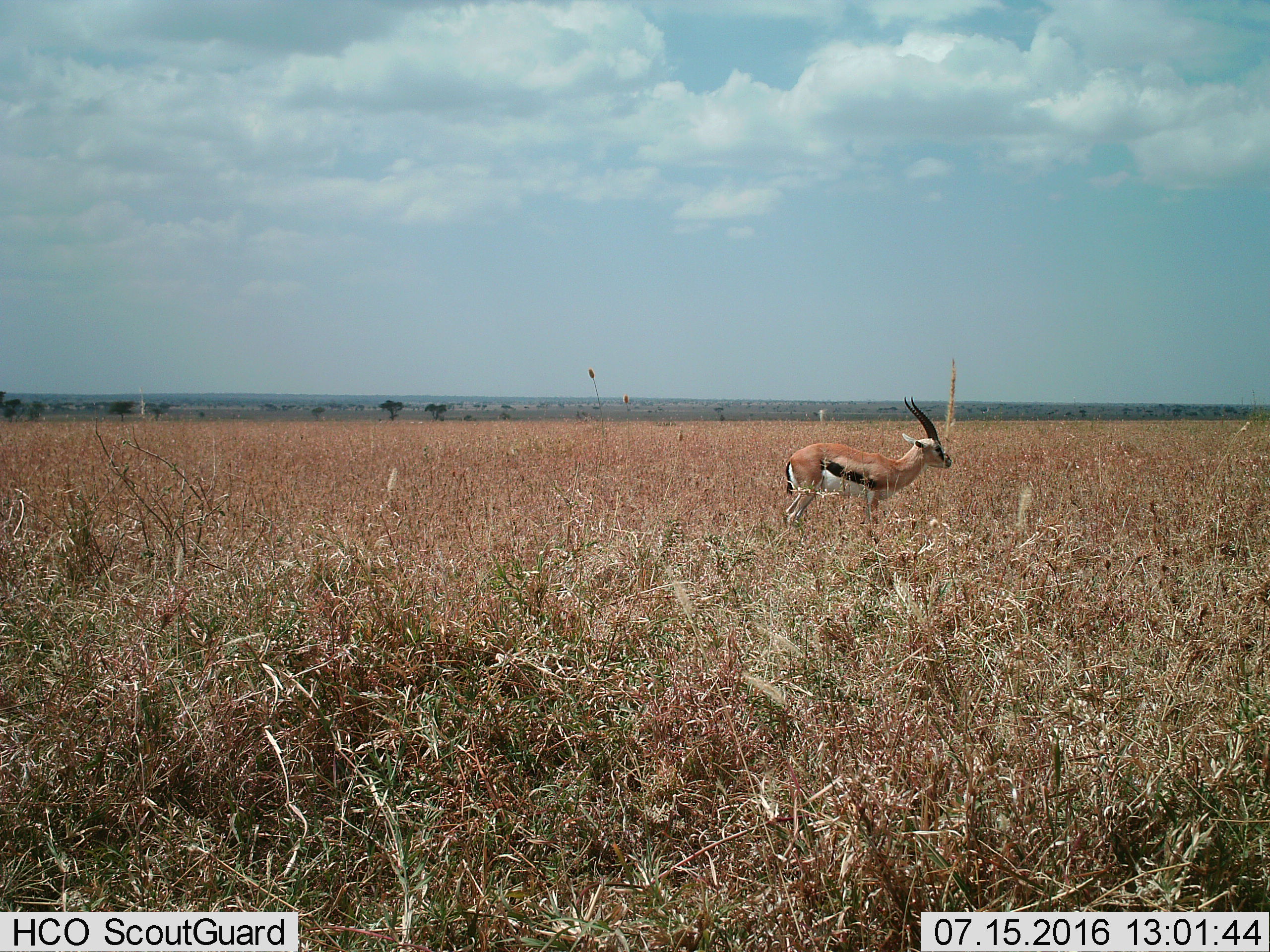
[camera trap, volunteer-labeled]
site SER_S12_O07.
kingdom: Animalia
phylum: Chordata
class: Mammalia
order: Artiodactyla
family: Bovidae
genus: Eudorcas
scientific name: Eudorcas thomsonii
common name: thomson's gazelle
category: gazellethomsons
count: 1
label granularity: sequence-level